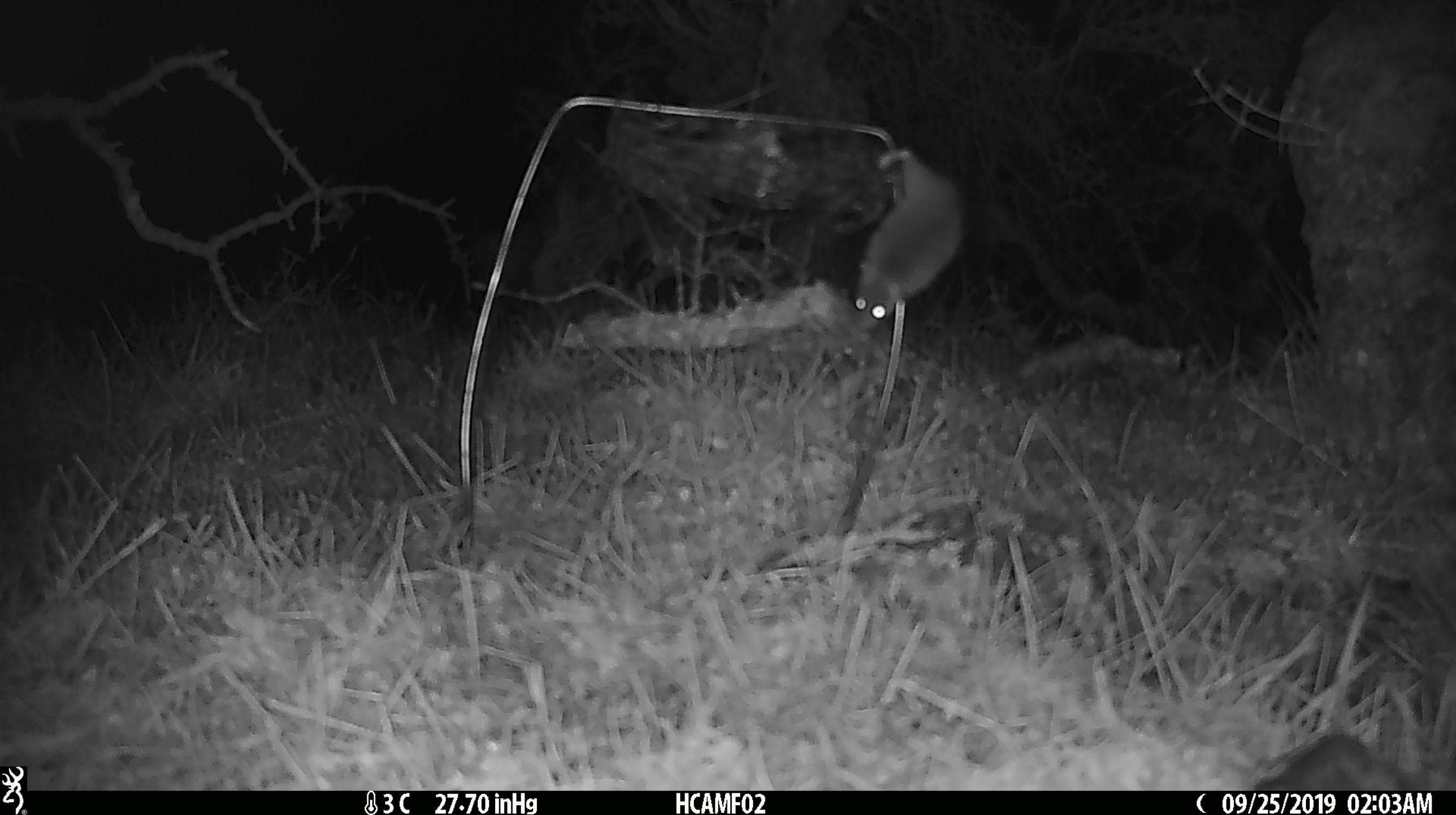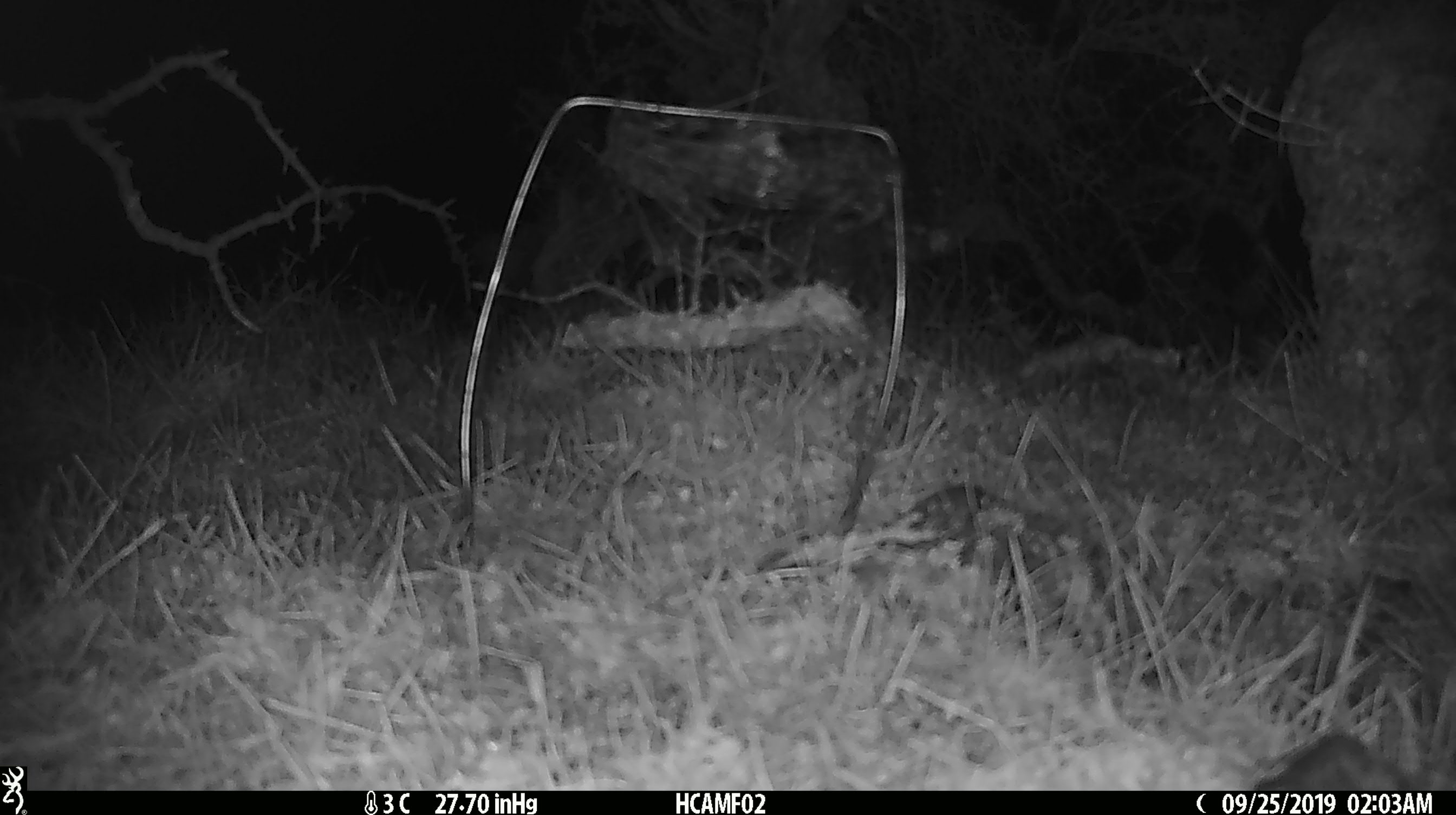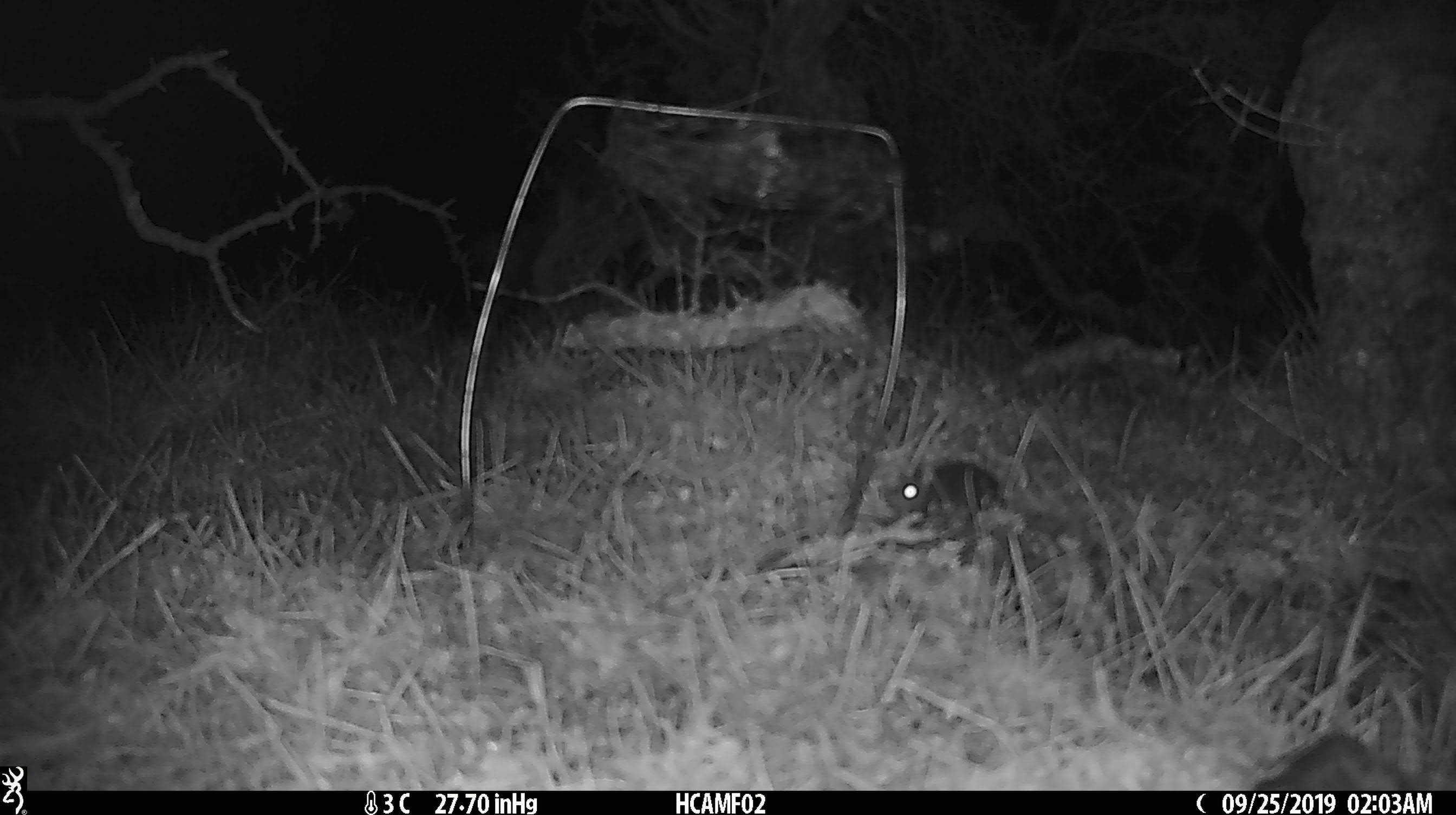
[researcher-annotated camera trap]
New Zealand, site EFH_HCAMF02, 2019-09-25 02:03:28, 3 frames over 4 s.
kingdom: Animalia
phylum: Chordata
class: Mammalia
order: Rodentia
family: Muridae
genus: Mus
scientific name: Mus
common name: mouse